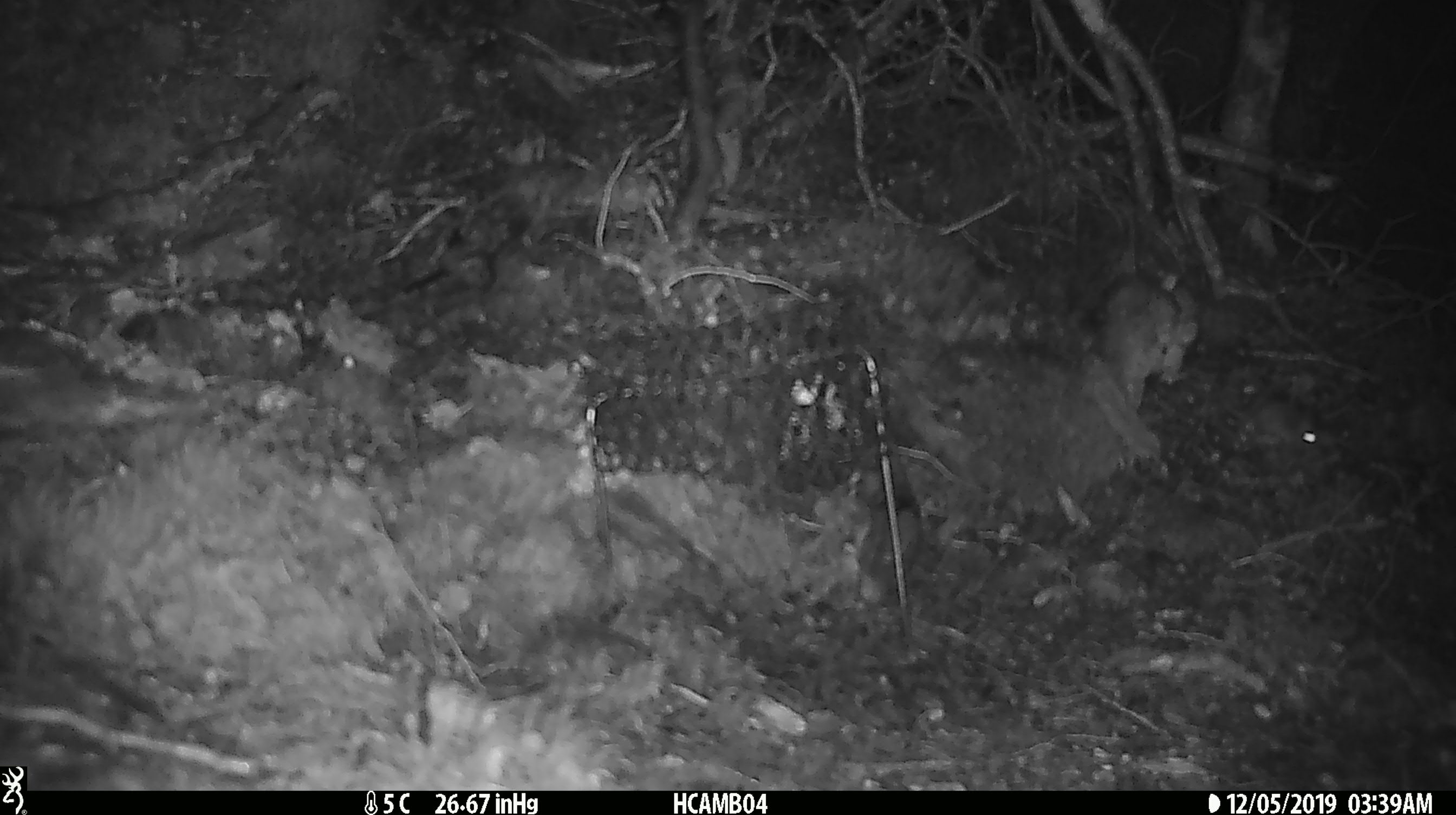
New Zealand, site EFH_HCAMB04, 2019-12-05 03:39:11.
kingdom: Animalia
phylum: Chordata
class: Mammalia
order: Rodentia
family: Muridae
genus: Mus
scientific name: Mus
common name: mouse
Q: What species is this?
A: Mouse (Mus).